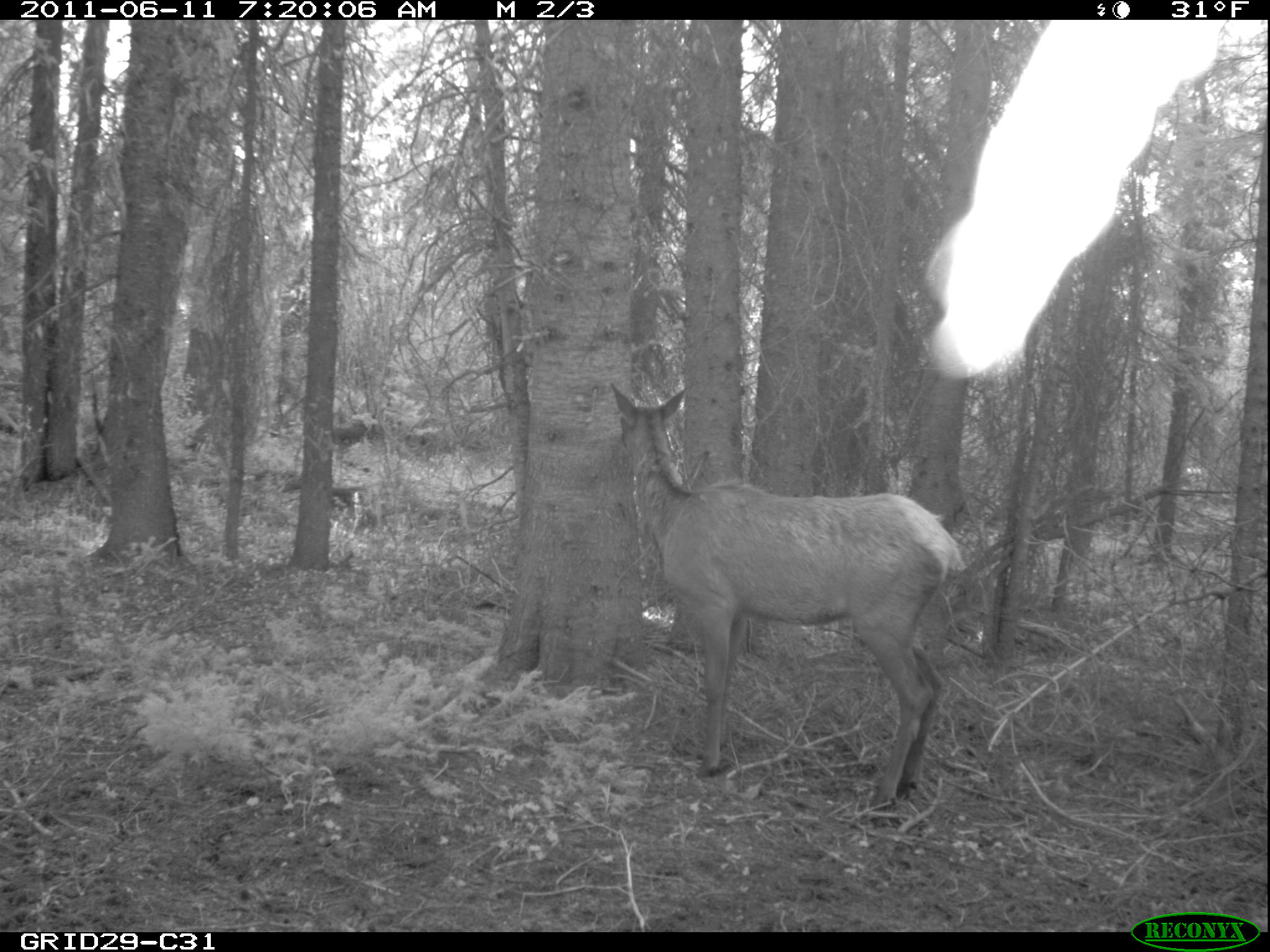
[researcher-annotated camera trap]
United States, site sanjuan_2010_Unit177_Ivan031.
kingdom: Animalia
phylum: Chordata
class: Mammalia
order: Artiodactyla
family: Cervidae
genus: Cervus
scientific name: Cervus elaphus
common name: red deer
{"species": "Cervus elaphus (red deer)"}